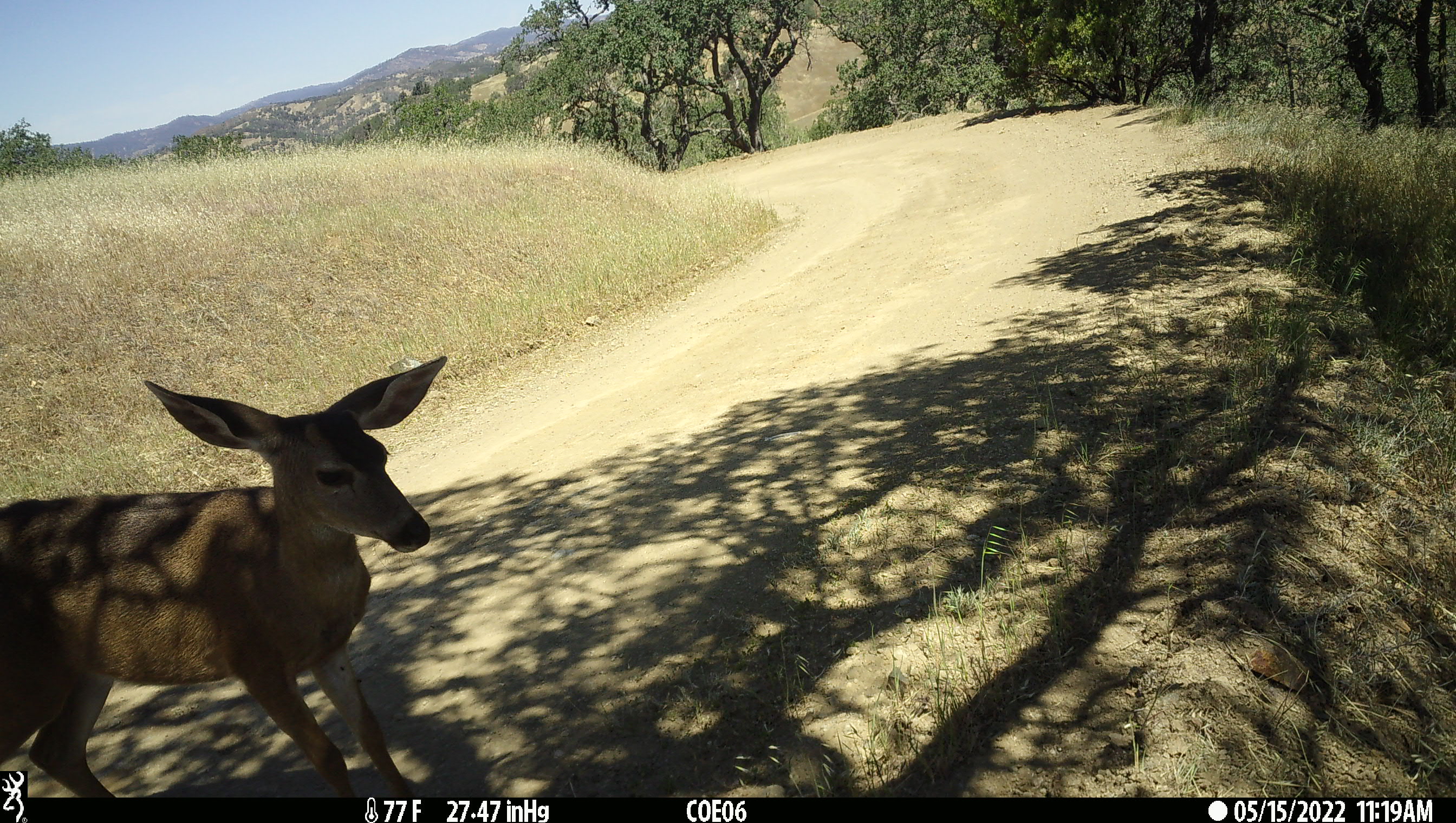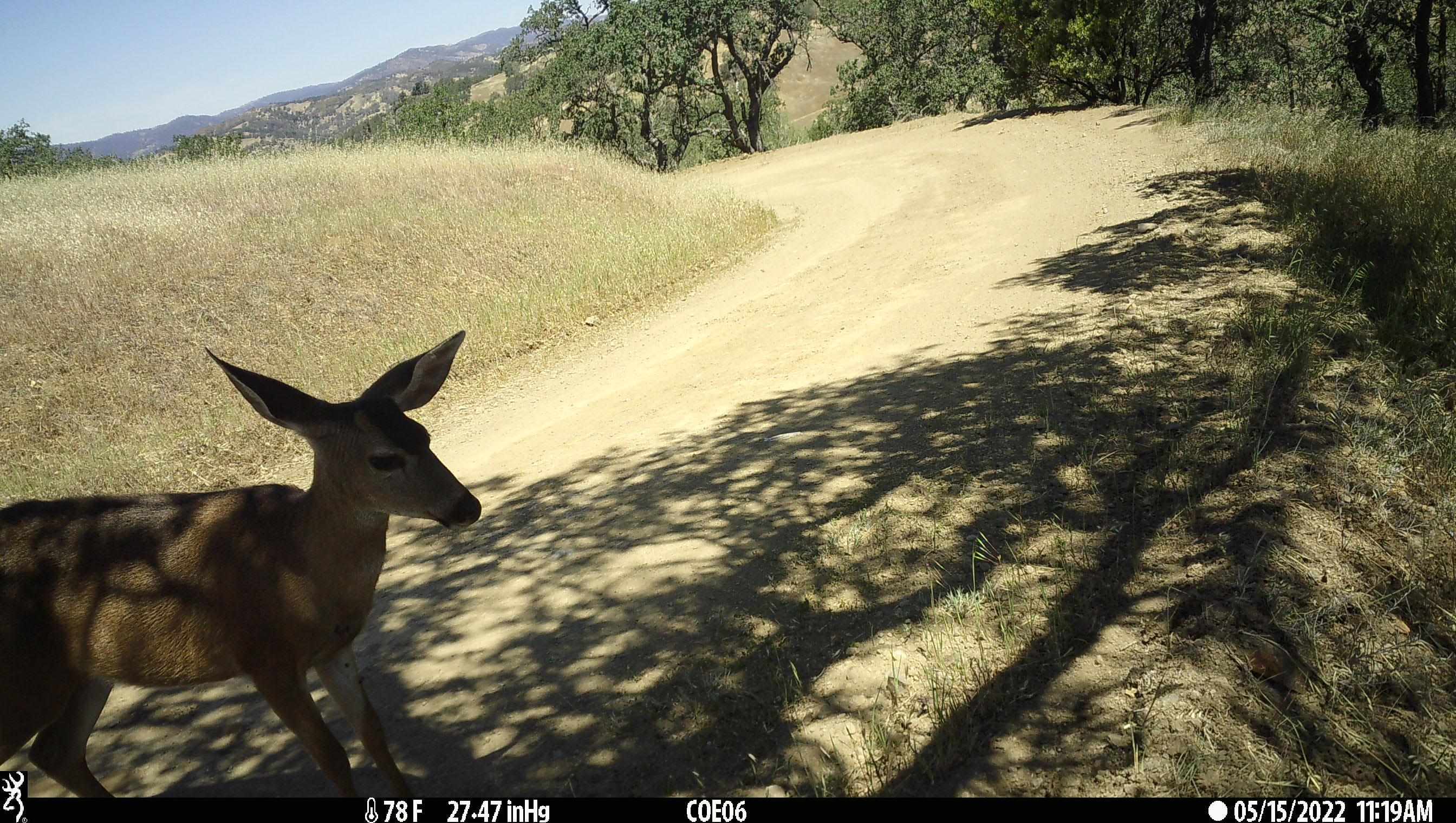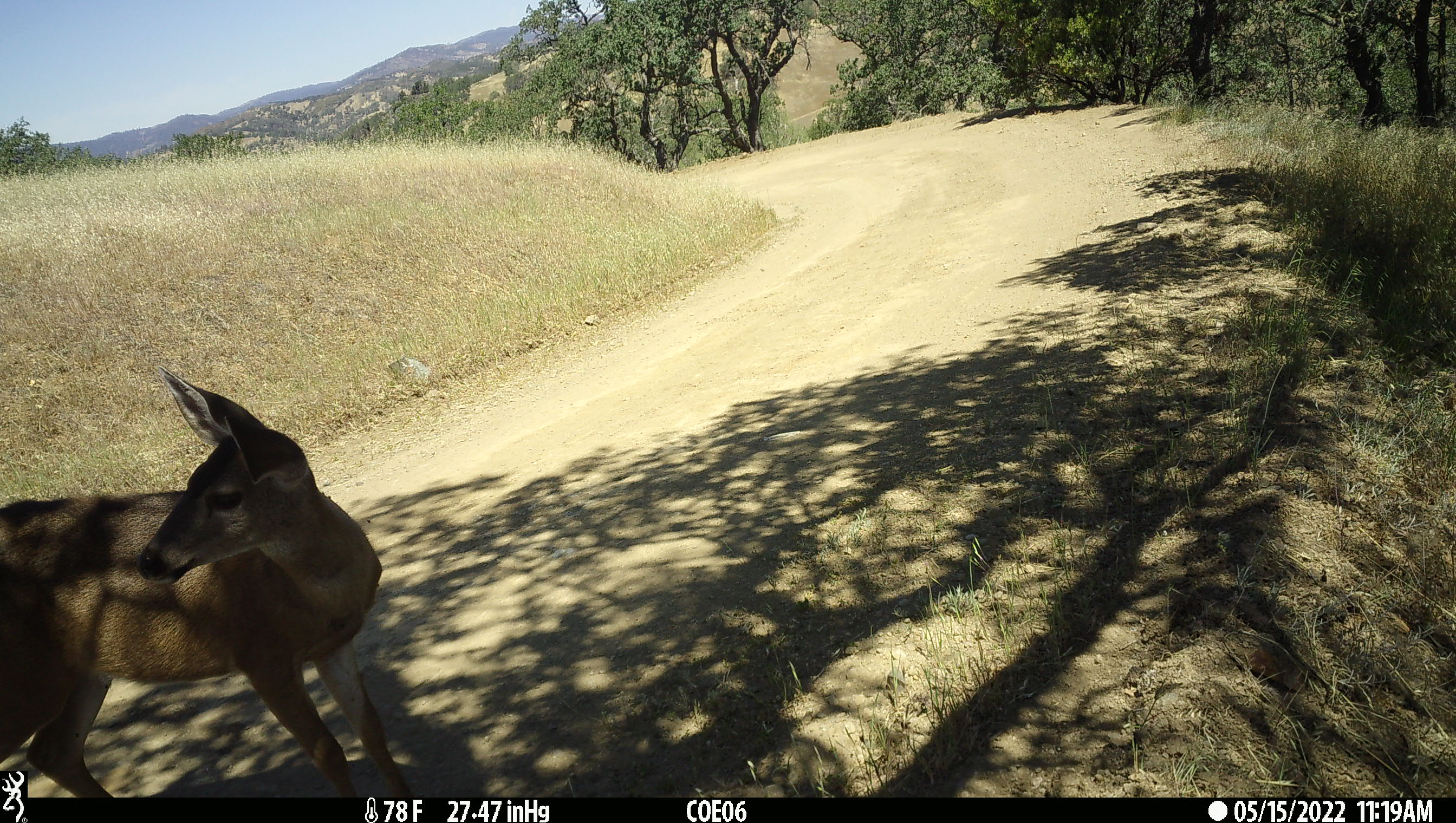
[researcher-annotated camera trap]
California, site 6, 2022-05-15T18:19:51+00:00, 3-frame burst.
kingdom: Animalia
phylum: Chordata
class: Mammalia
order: Artiodactyla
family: Cervidae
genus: Odocoileus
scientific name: Odocoileus hemionus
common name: mule deer